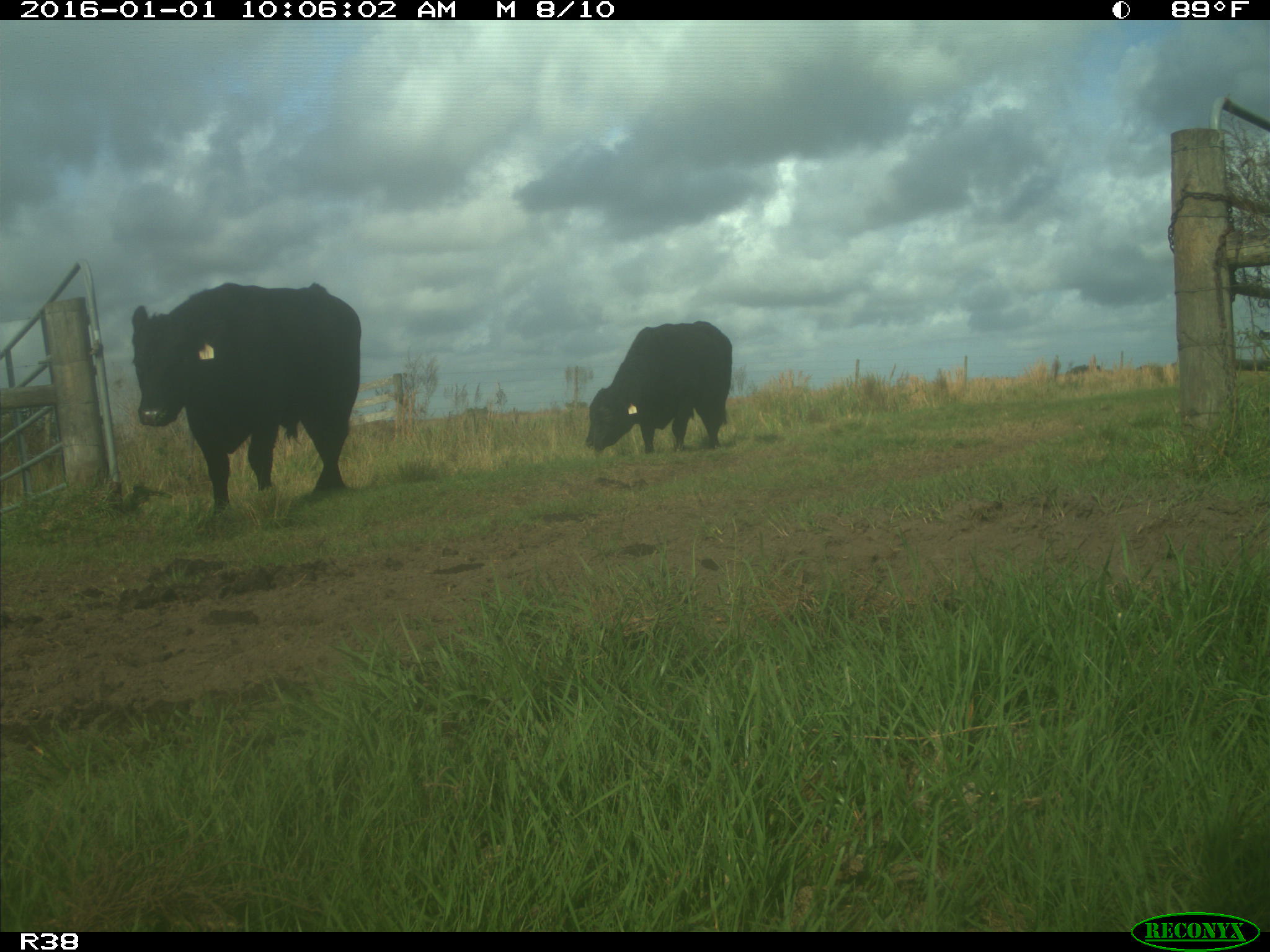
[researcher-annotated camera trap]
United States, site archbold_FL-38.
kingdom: Animalia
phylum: Chordata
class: Mammalia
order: Artiodactyla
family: Bovidae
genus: Bos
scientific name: Bos taurus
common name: domestic cow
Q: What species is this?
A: Bos taurus (domestic cow).